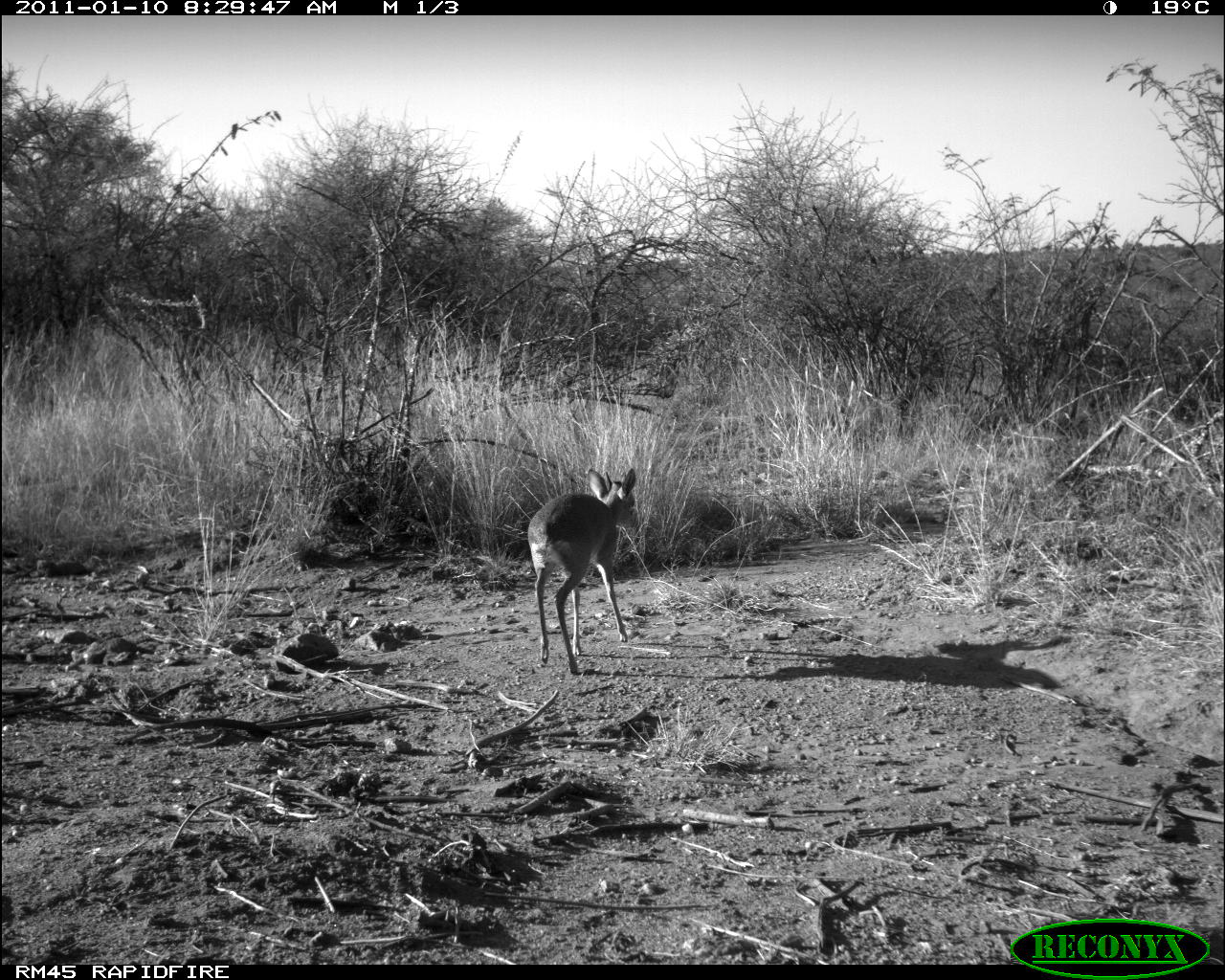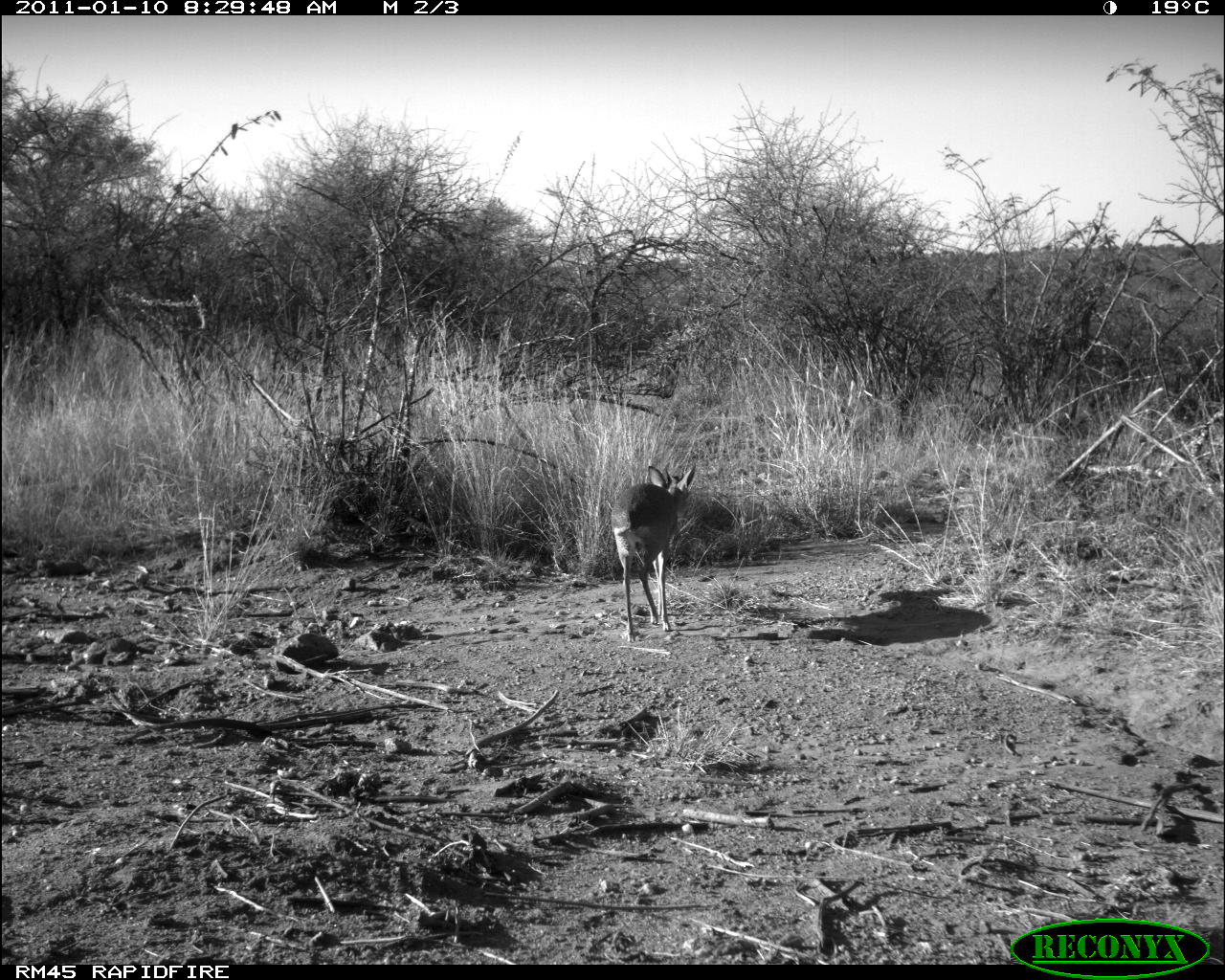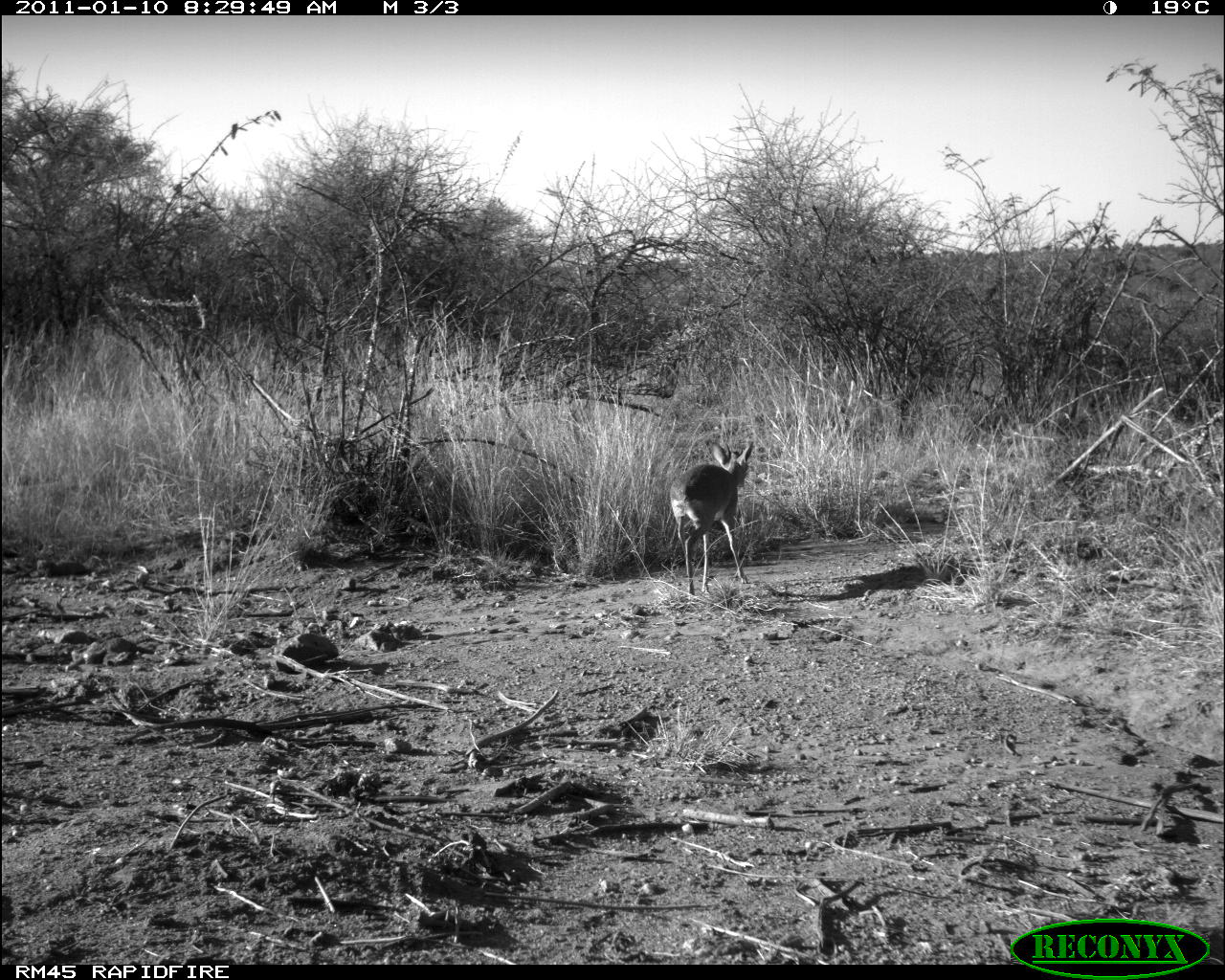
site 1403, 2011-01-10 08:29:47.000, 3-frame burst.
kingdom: Animalia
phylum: Chordata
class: Mammalia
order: Artiodactyla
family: Bovidae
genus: Madoqua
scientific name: Madoqua guentheri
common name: günther's dik-dik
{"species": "Madoqua guentheri (günther's dik-dik)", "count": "1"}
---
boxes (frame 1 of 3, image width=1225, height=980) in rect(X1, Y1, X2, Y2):
madoqua guentheri: rect(527, 466, 639, 675)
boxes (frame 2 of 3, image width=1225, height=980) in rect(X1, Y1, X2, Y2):
madoqua guentheri: rect(610, 462, 696, 642)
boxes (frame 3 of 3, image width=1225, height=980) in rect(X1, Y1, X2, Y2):
madoqua guentheri: rect(669, 438, 755, 595)